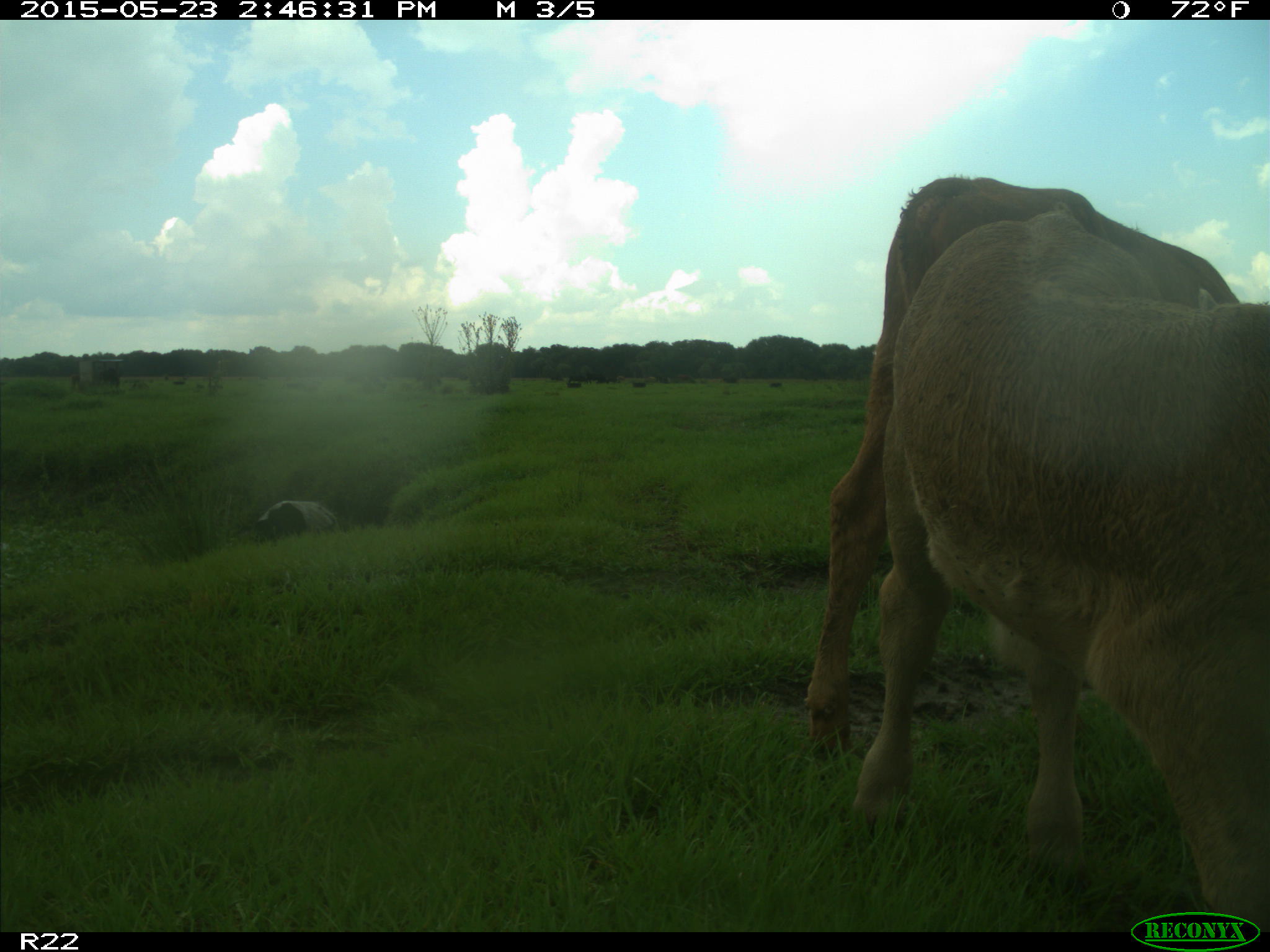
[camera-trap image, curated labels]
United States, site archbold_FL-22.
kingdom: Animalia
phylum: Chordata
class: Mammalia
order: Artiodactyla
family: Bovidae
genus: Bos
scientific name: Bos taurus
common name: domestic cow